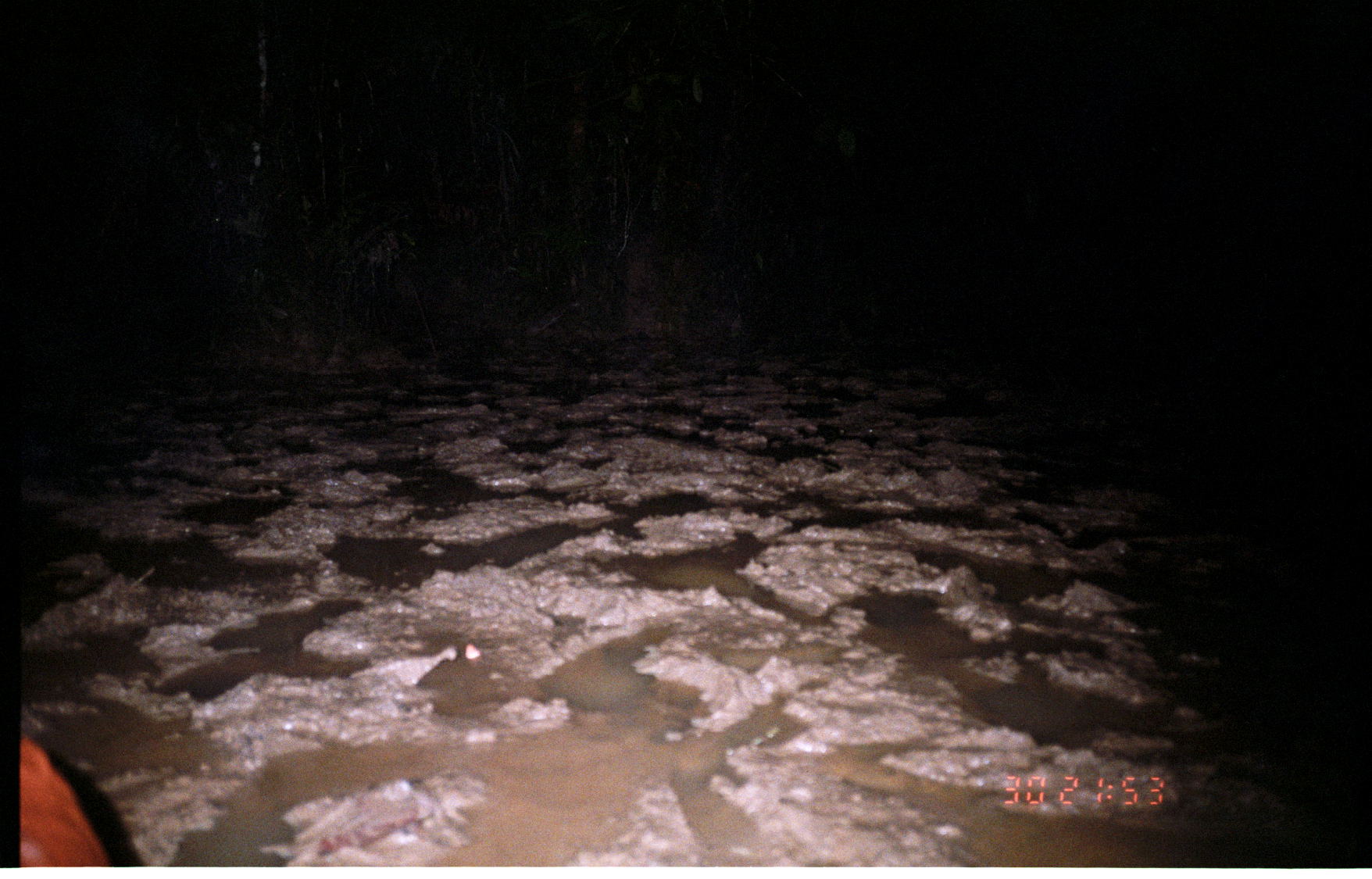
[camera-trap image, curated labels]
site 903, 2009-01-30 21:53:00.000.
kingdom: Animalia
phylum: Chordata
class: Mammalia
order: Artiodactyla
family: Cervidae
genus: Mazama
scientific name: Mazama americana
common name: red brocket